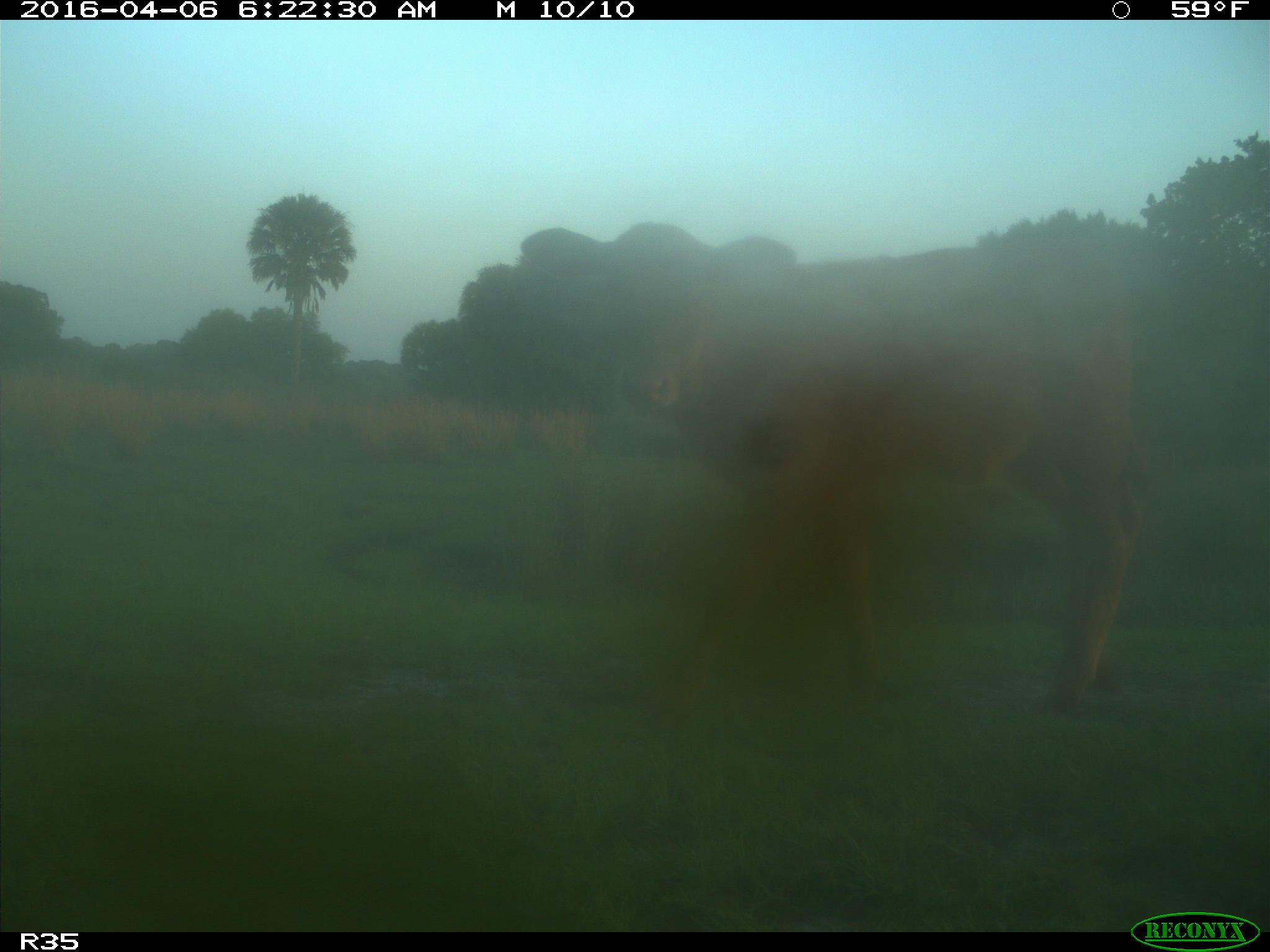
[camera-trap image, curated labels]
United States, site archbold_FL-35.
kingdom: Animalia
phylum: Chordata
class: Mammalia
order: Artiodactyla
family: Bovidae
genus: Bos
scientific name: Bos taurus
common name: domestic cow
Bos taurus (domestic cow).